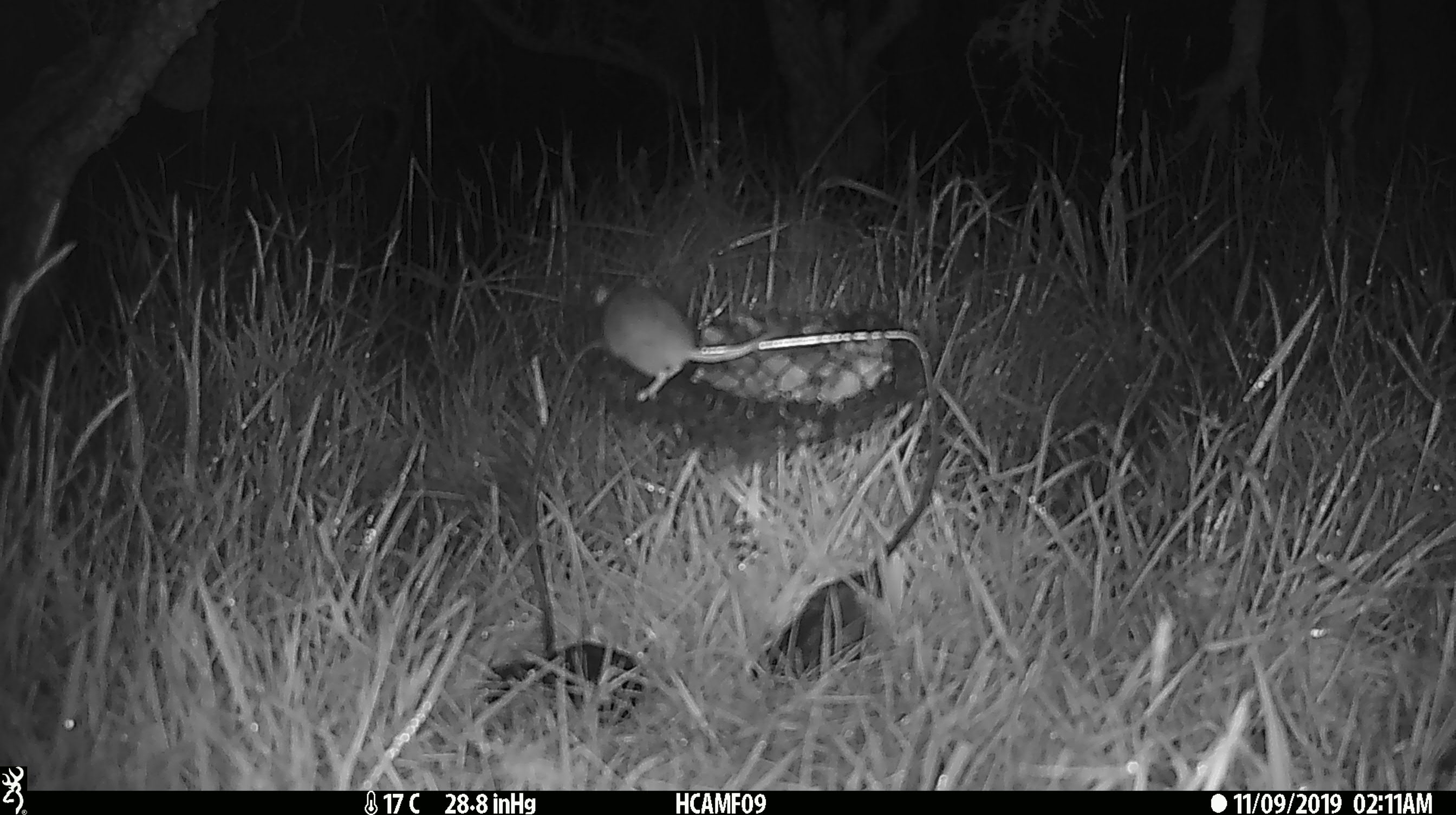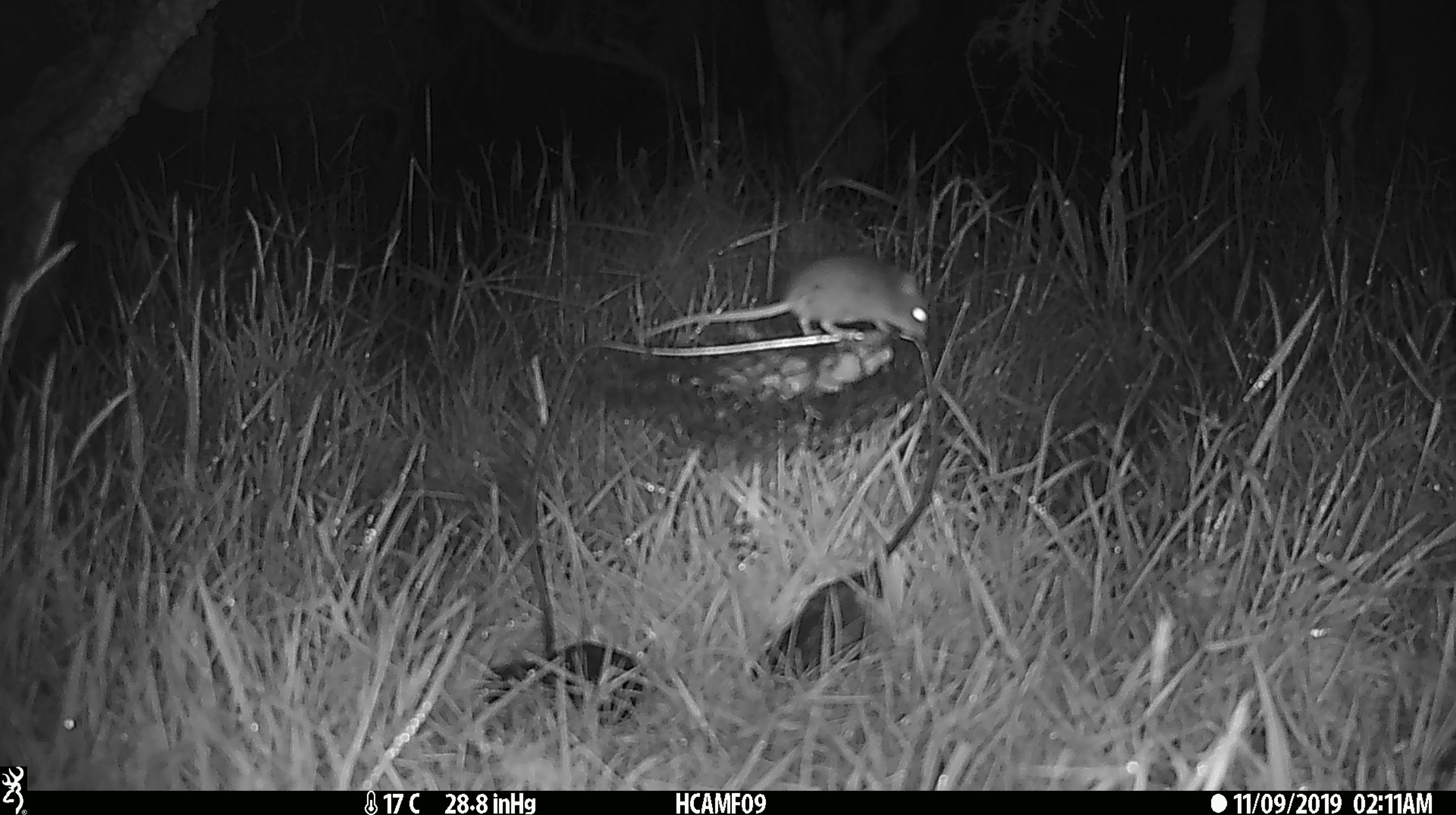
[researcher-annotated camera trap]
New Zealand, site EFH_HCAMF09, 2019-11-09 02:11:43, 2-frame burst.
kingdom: Animalia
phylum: Chordata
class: Mammalia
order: Rodentia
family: Muridae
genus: Mus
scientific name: Mus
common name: mouse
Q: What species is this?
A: Mouse (Mus).